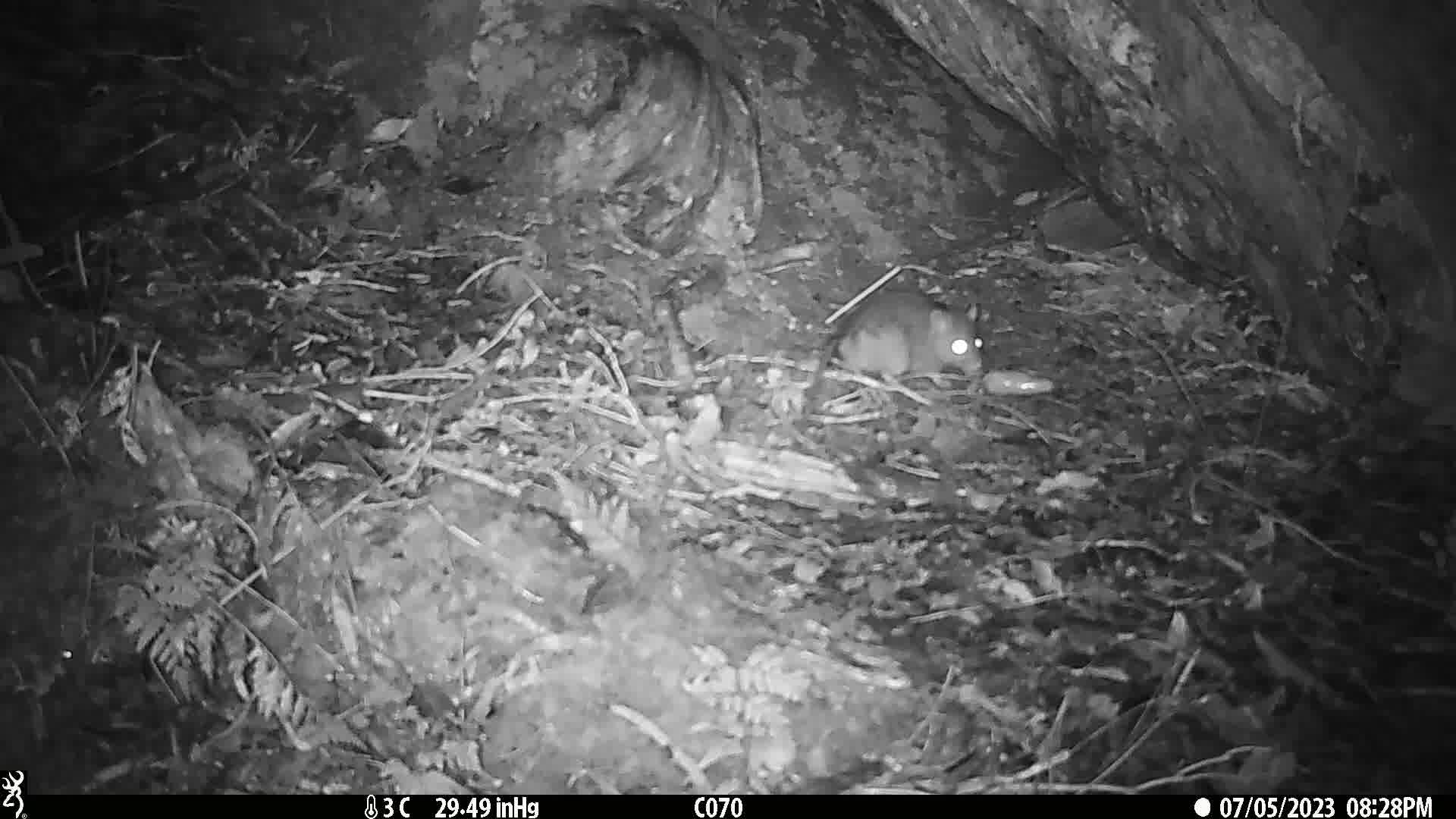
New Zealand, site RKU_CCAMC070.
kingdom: Animalia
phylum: Chordata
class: Mammalia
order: Rodentia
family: Muridae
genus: Rattus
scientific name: Rattus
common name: rat